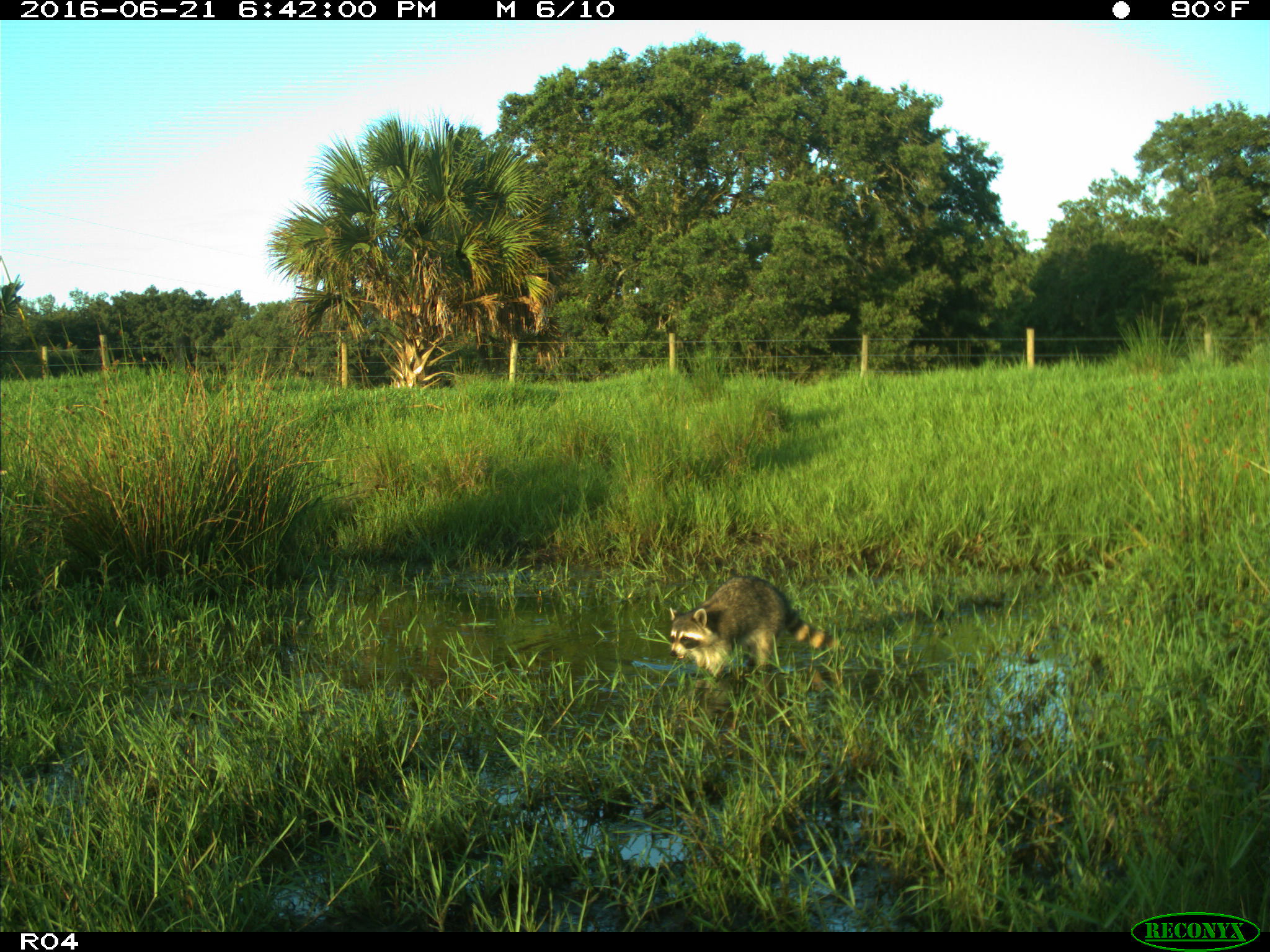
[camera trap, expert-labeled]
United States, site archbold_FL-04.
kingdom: Animalia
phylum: Chordata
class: Mammalia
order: Carnivora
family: Procyonidae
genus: Procyon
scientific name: Procyon lotor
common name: common raccoon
Procyon lotor (common raccoon).